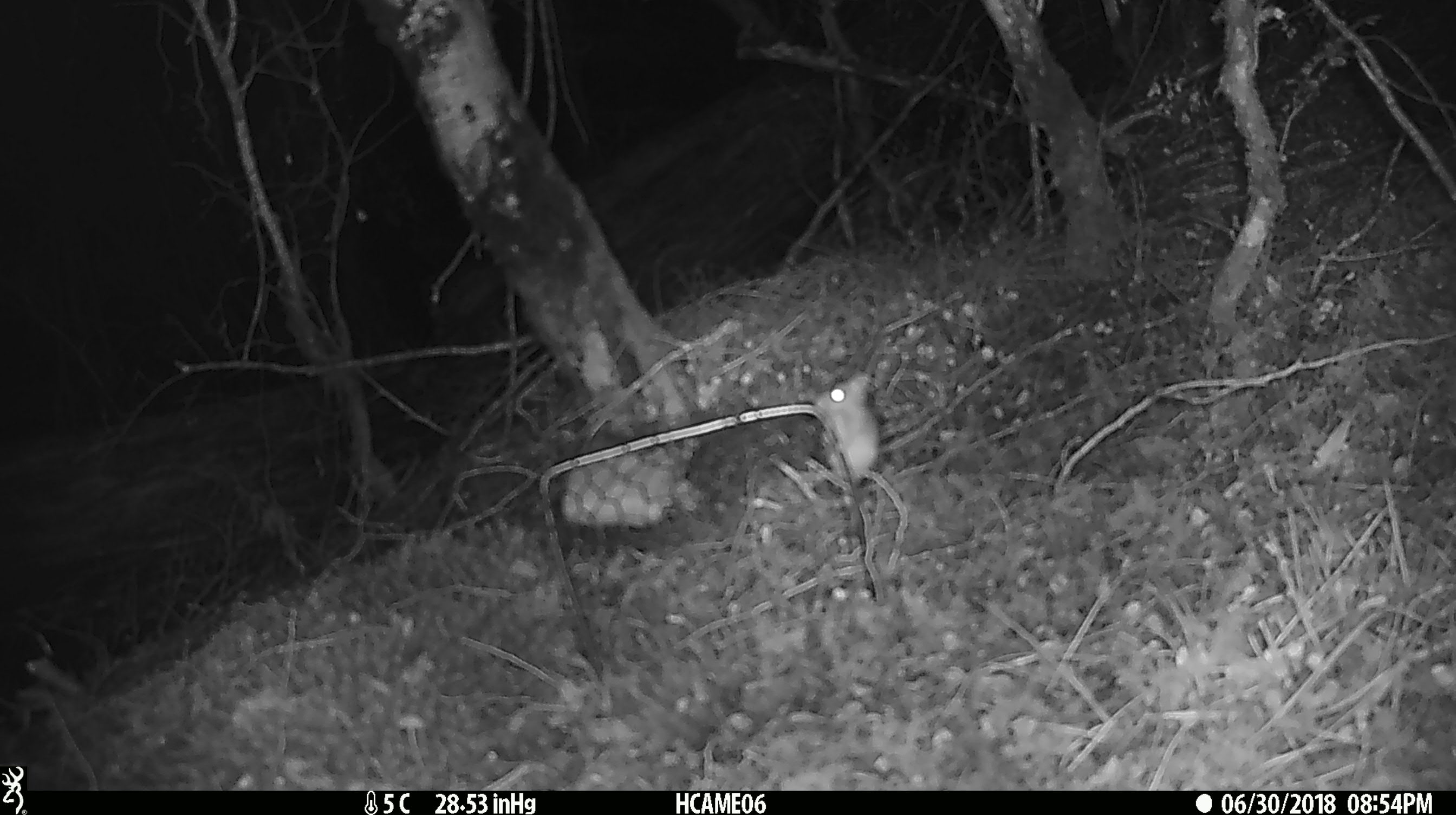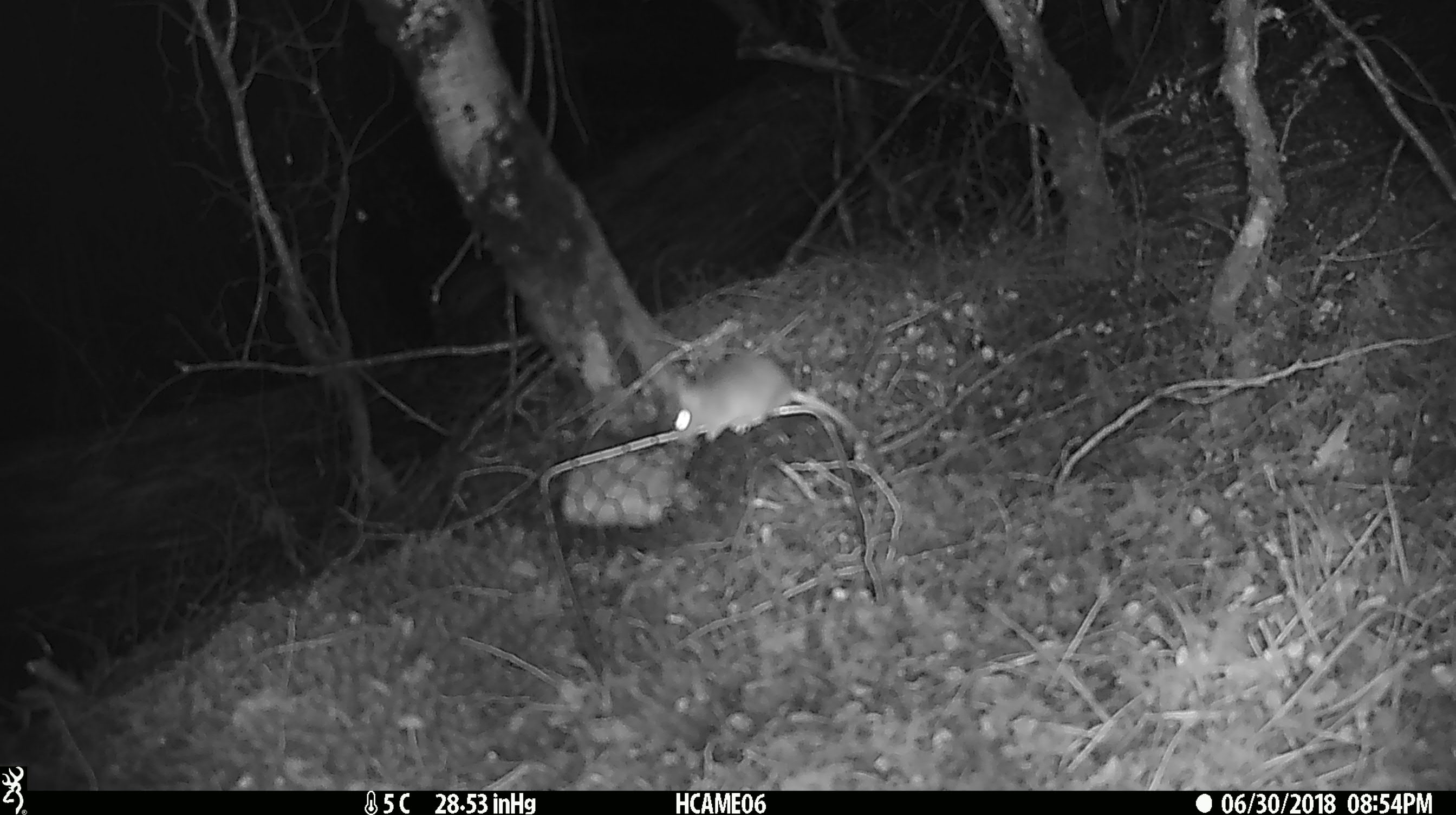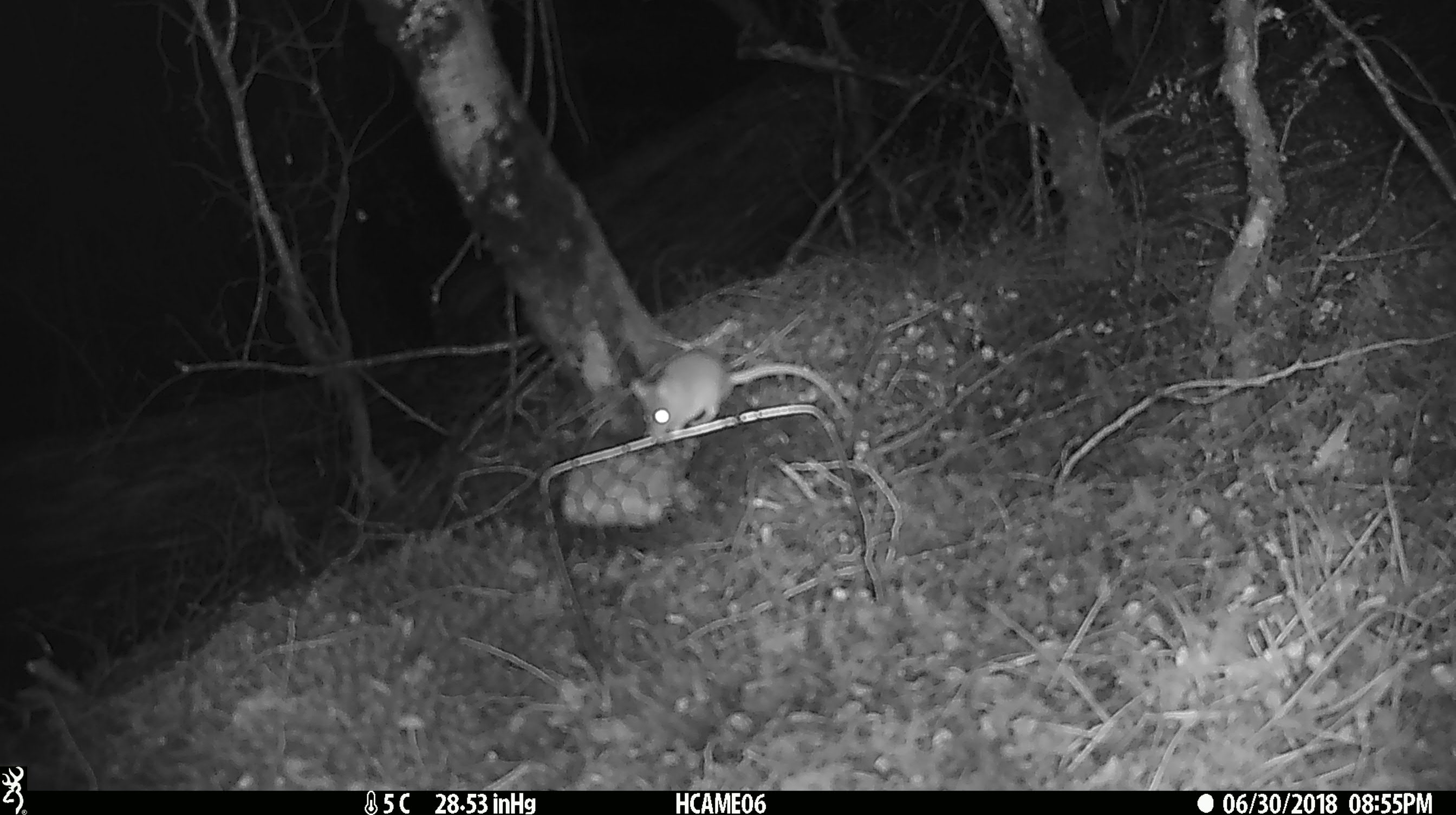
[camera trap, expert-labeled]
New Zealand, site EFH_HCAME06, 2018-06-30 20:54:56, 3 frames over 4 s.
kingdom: Animalia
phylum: Chordata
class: Mammalia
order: Rodentia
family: Muridae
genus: Mus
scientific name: Mus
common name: mouse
Mouse (Mus).